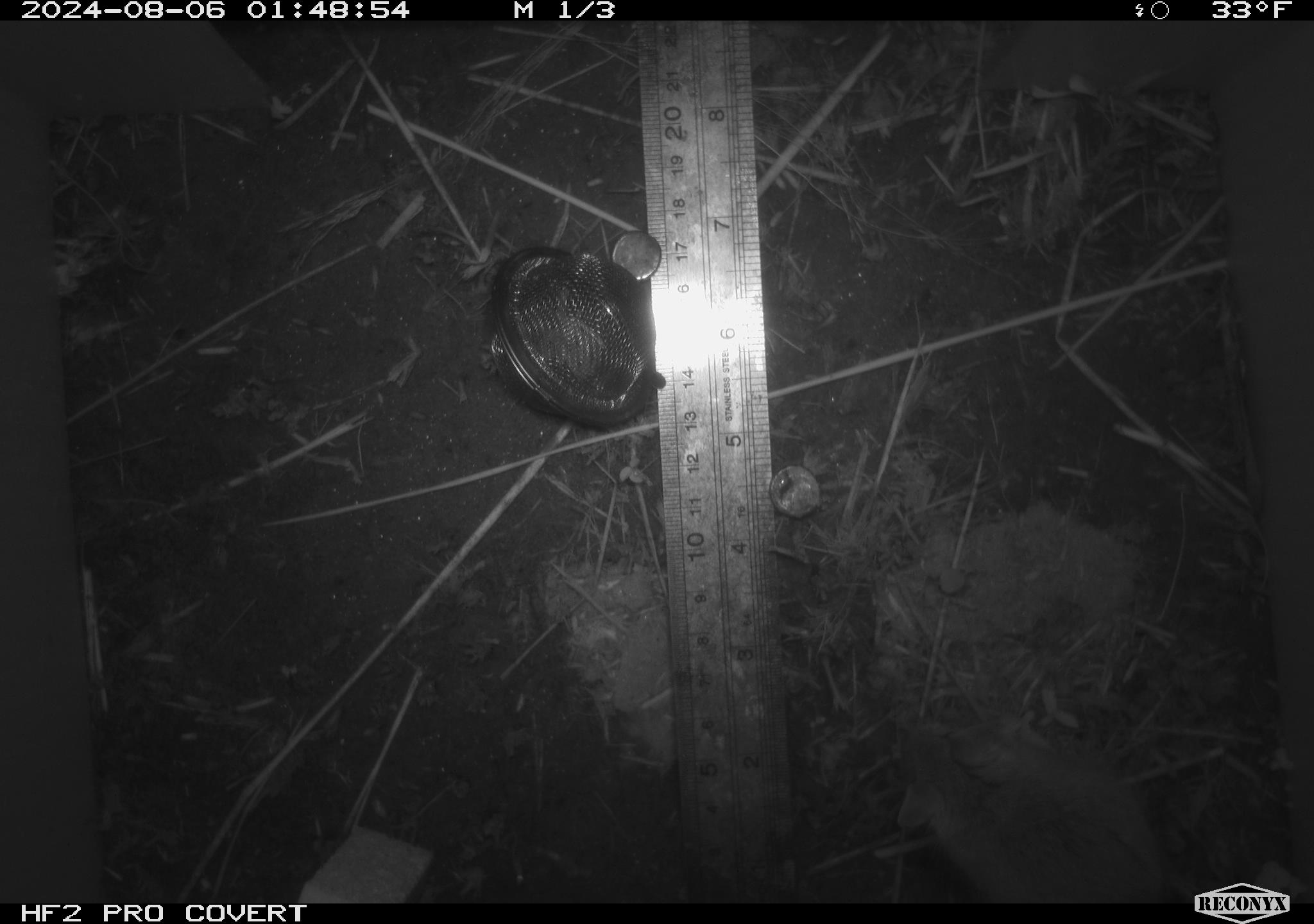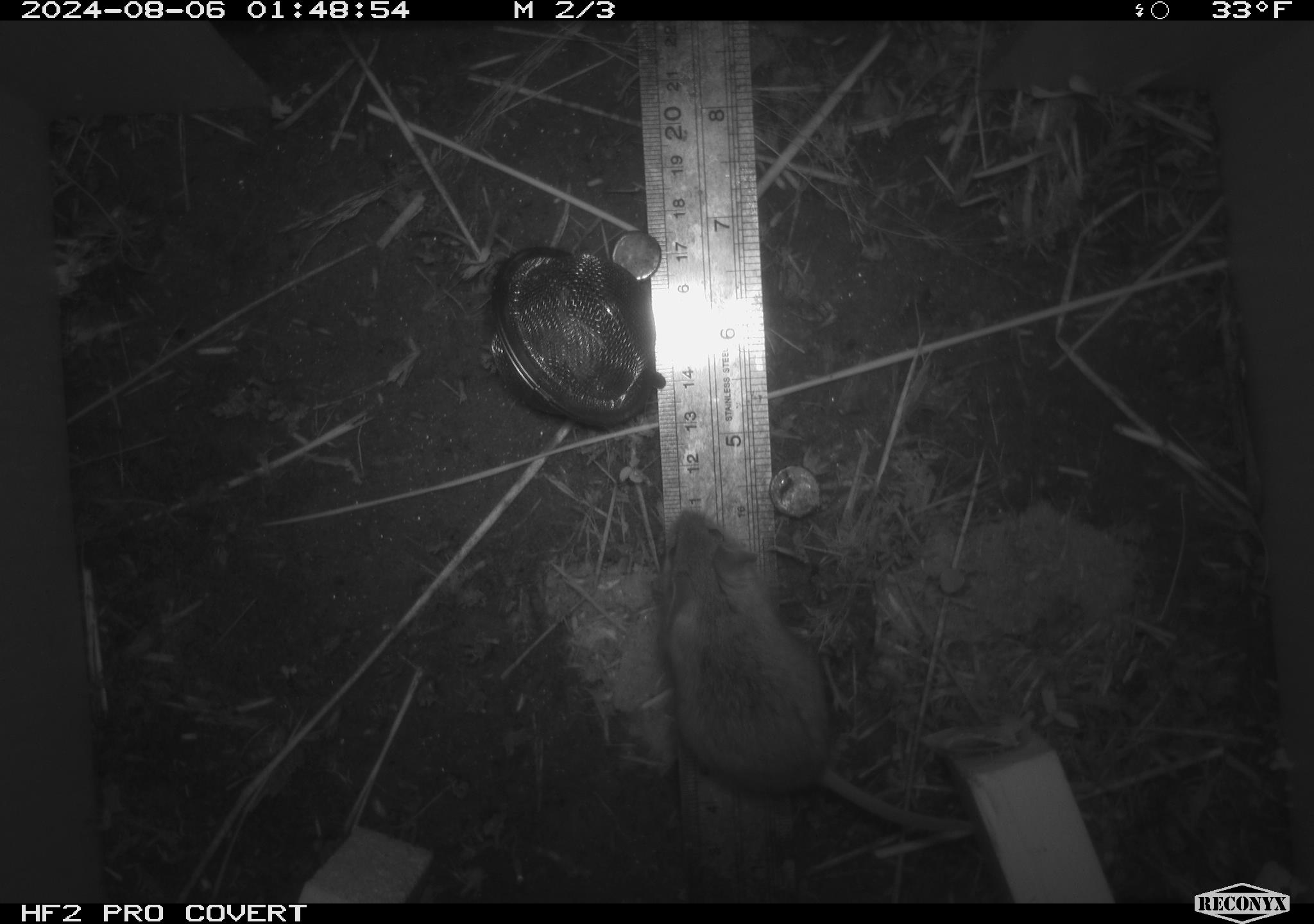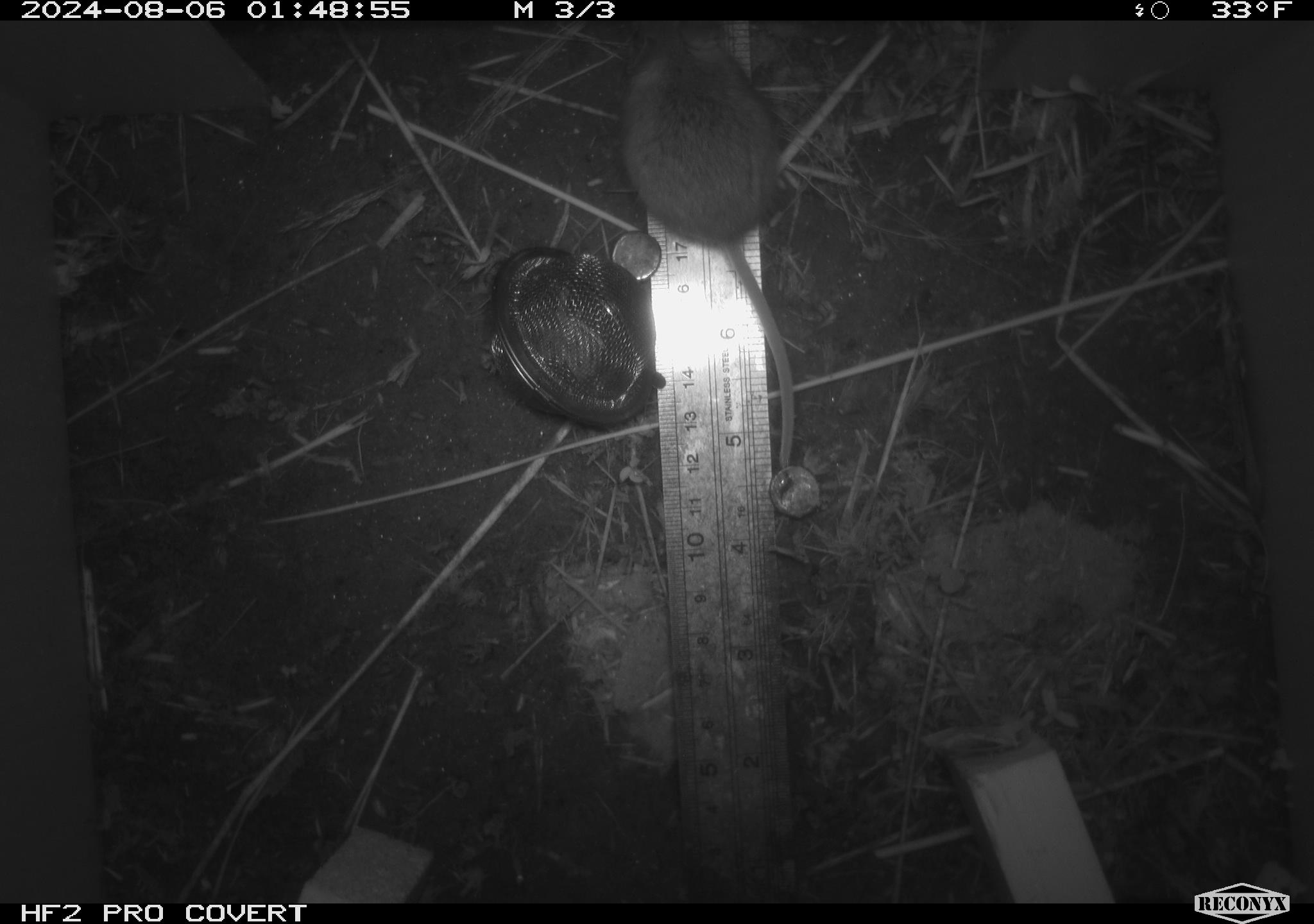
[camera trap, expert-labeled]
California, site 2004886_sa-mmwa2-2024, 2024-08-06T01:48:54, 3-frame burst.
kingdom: Animalia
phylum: Chordata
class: Mammalia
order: Rodentia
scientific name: Rodentia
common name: mouse species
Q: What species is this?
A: Mouse species (Rodentia).